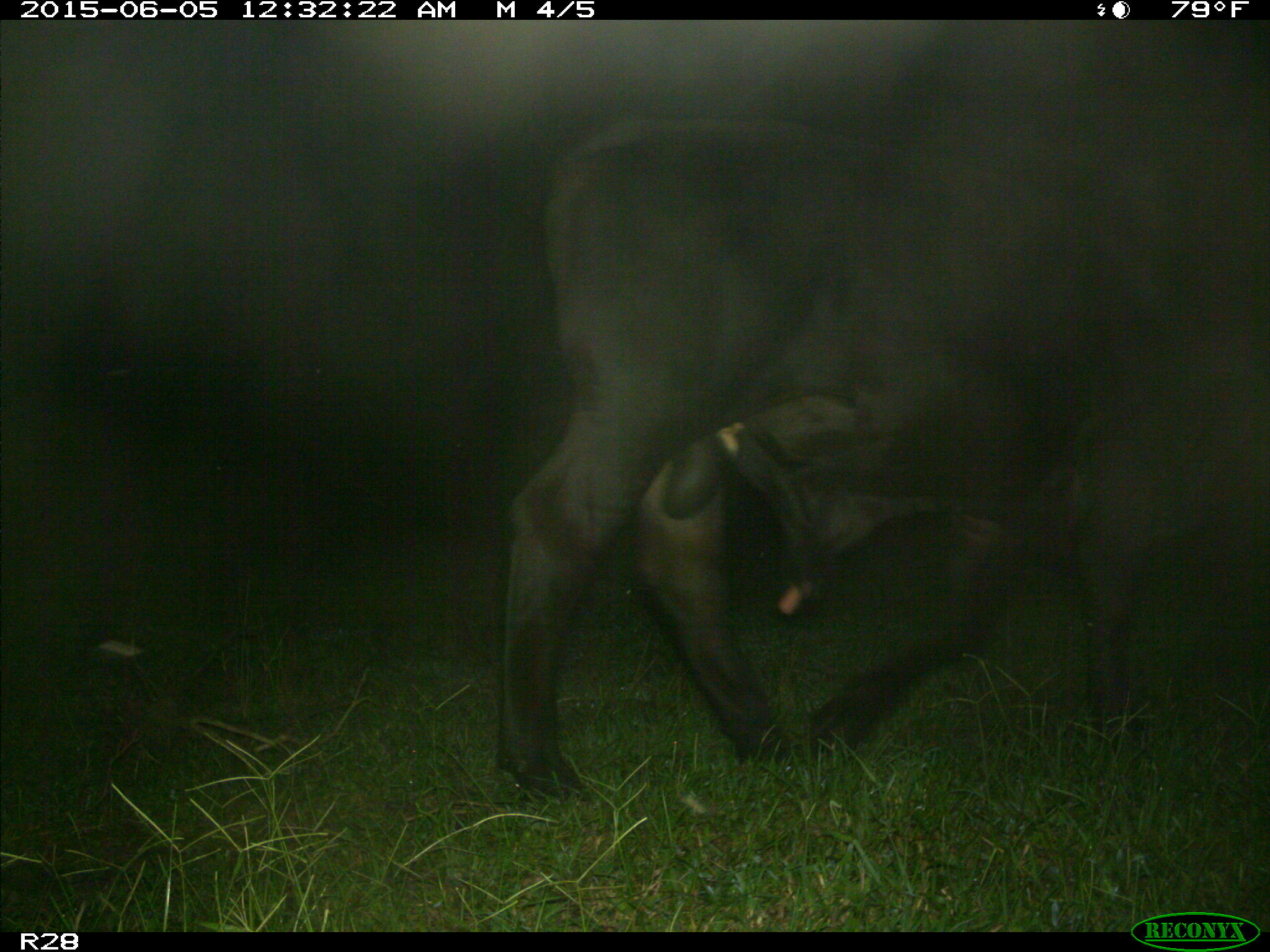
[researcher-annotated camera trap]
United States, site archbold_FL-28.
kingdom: Animalia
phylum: Chordata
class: Mammalia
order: Artiodactyla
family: Bovidae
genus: Bos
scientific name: Bos taurus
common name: domestic cow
Bos taurus (domestic cow).